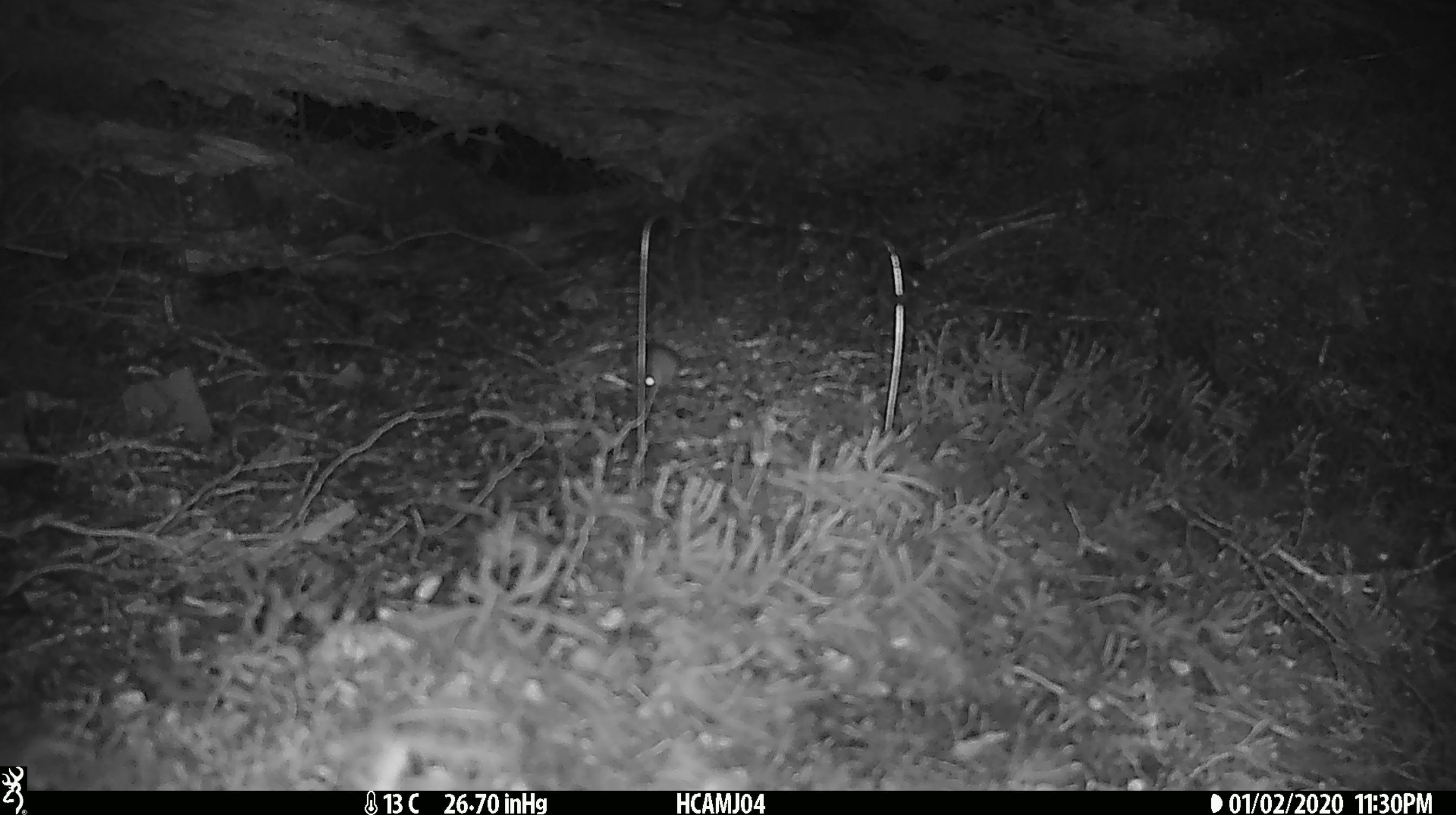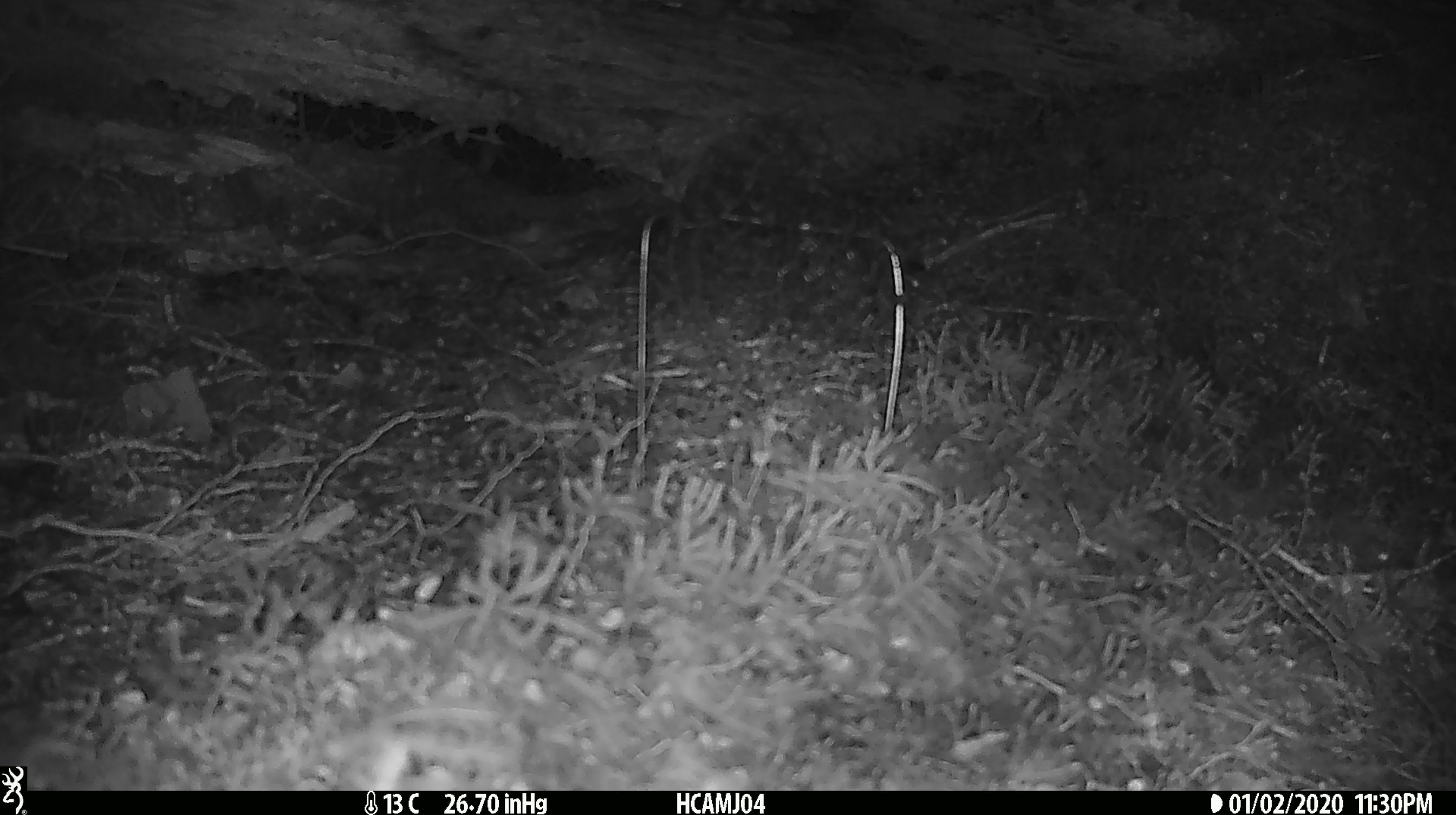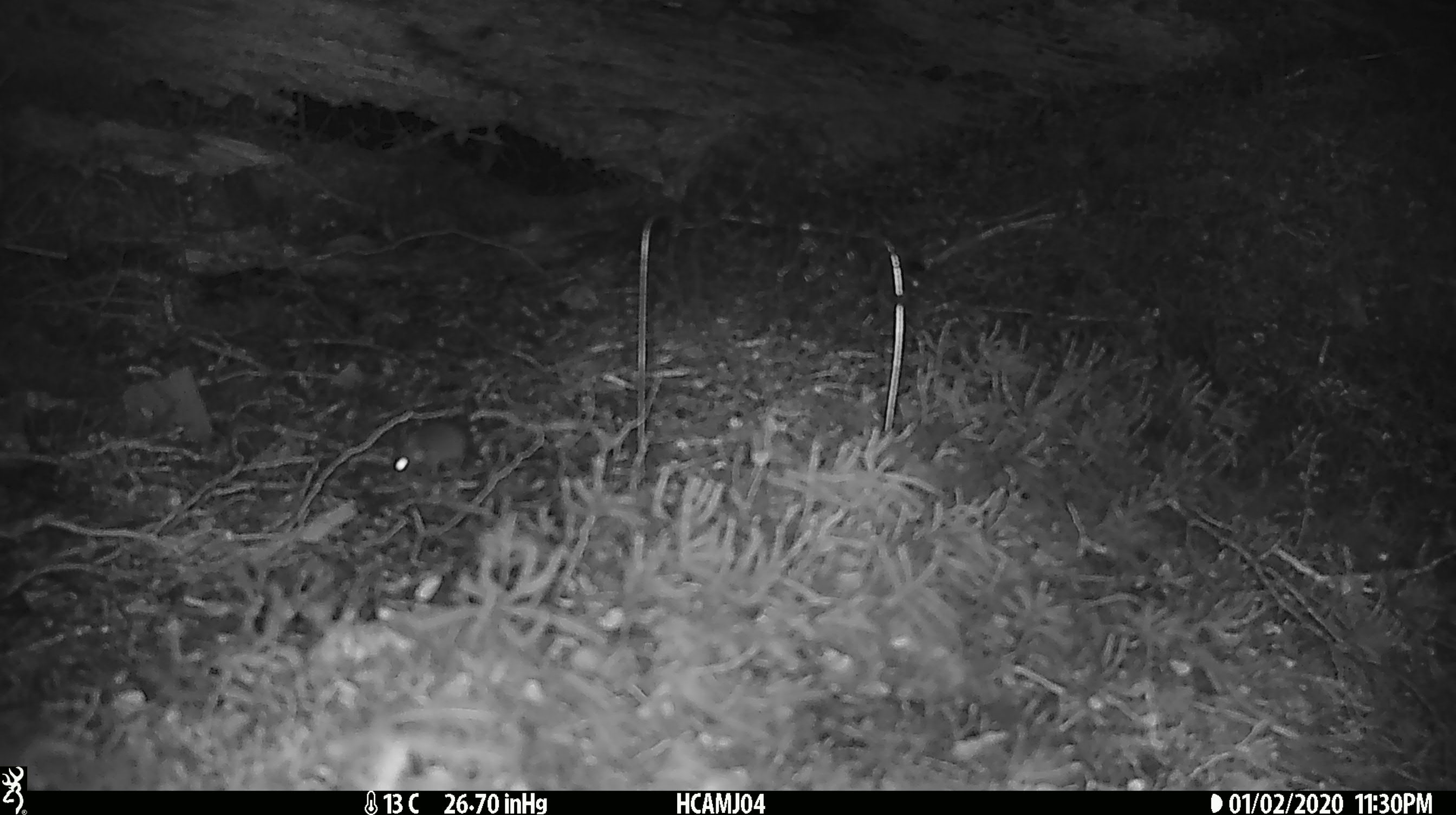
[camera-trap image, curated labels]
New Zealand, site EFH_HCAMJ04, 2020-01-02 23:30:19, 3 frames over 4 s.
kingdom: Animalia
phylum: Chordata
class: Mammalia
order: Rodentia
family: Muridae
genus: Mus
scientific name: Mus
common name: mouse